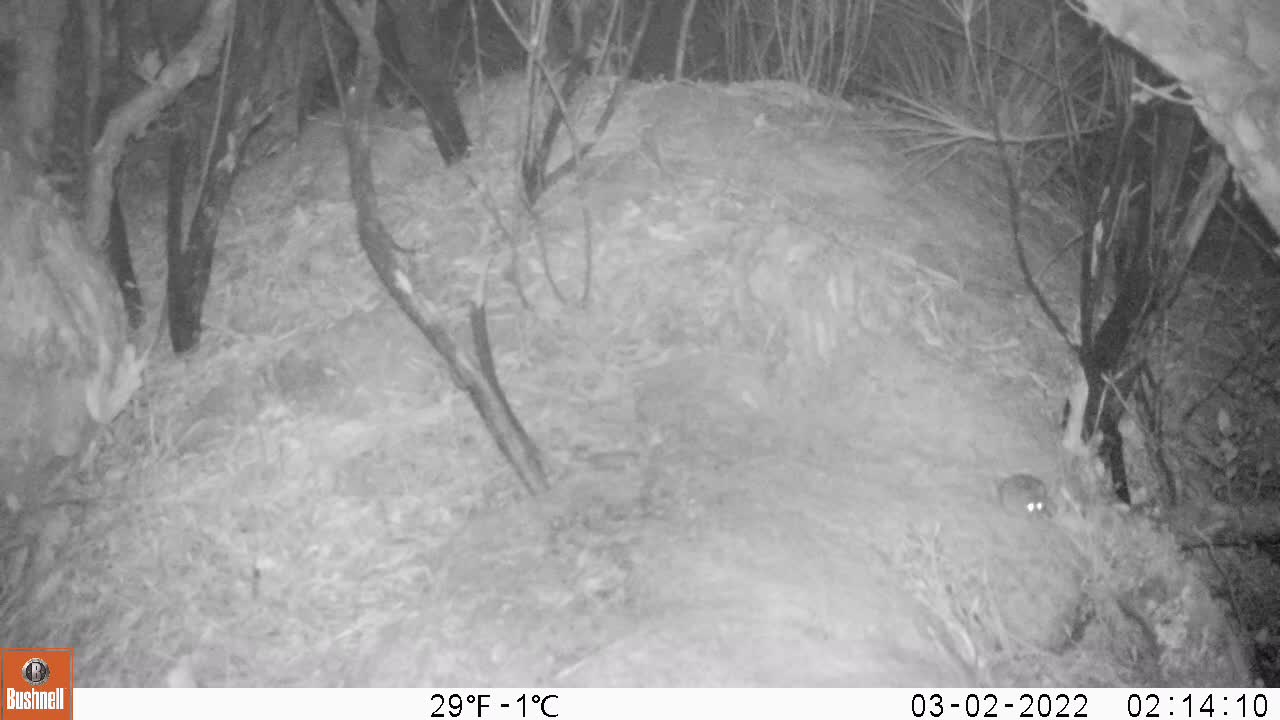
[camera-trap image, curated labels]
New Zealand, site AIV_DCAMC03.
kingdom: Animalia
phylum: Chordata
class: Mammalia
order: Rodentia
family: Muridae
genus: Mus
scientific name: Mus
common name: mouse